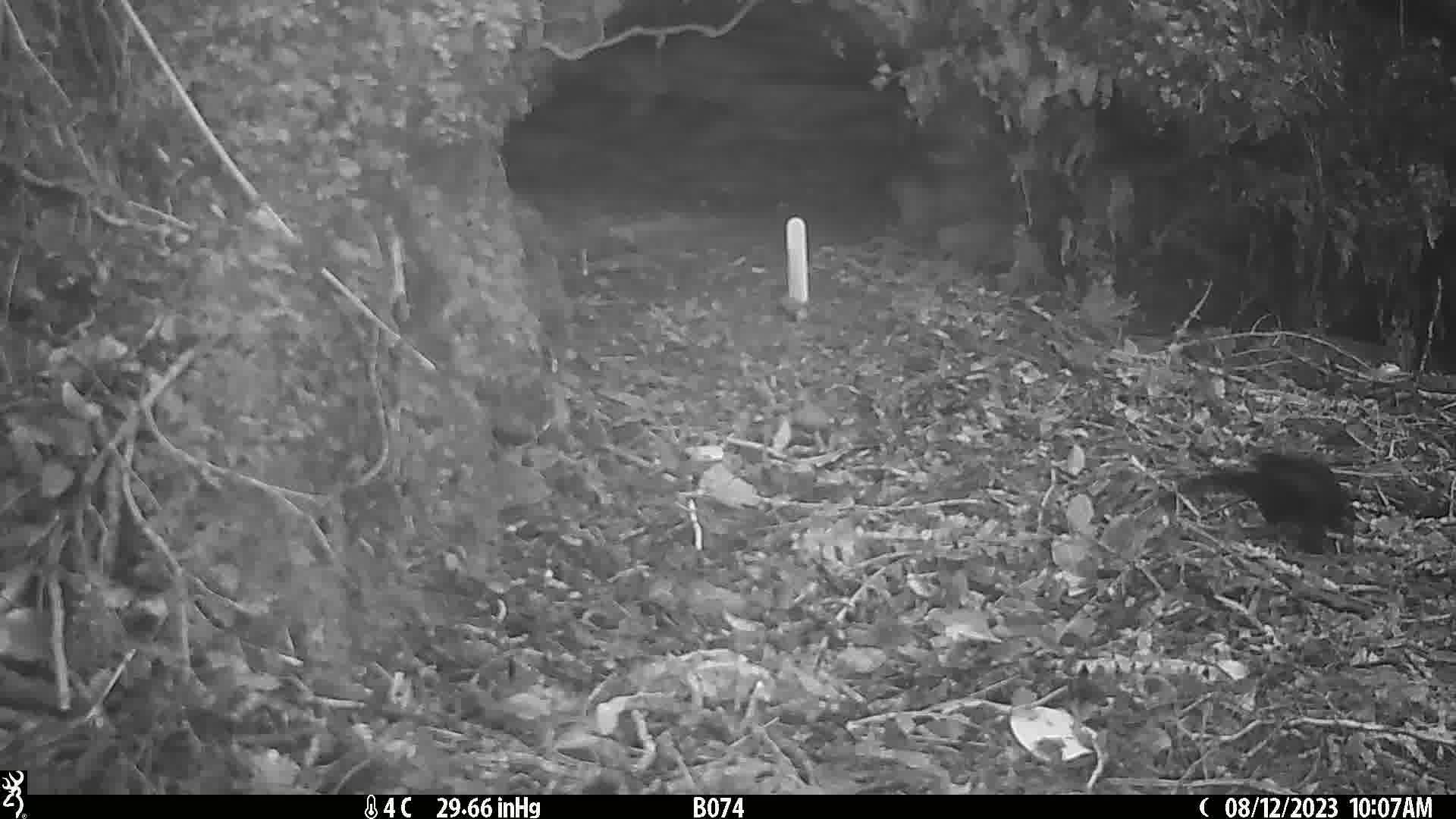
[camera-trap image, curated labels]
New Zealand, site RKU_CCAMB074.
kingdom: Animalia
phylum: Chordata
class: Aves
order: Passeriformes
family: Turdidae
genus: Turdus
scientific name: Turdus merula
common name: eurasian blackbird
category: blackbird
Blackbird (eurasian blackbird) (Turdus merula).